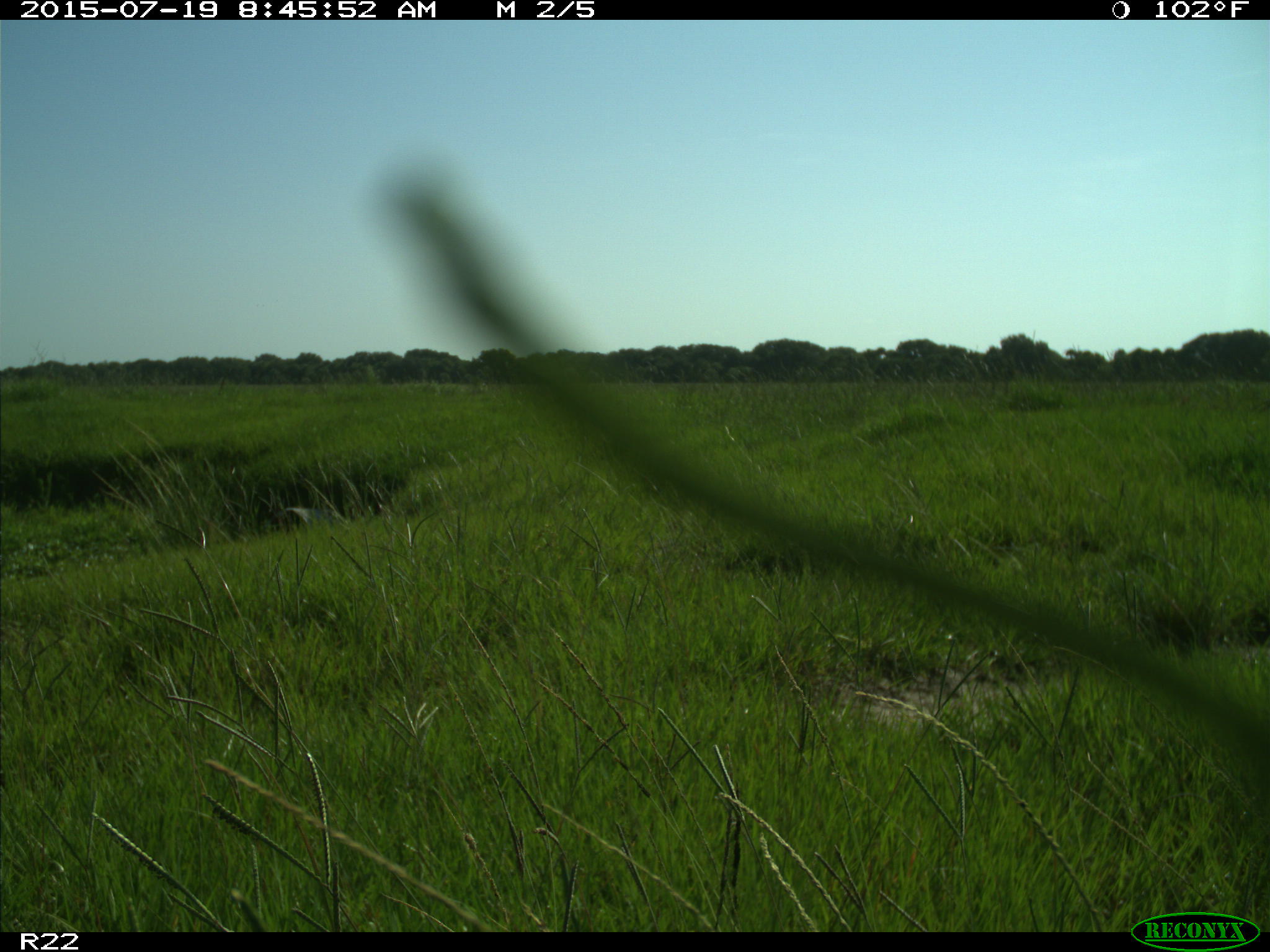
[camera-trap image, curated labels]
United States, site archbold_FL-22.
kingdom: Animalia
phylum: Chordata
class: Mammalia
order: Artiodactyla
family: Bovidae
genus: Bos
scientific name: Bos taurus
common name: domestic cow